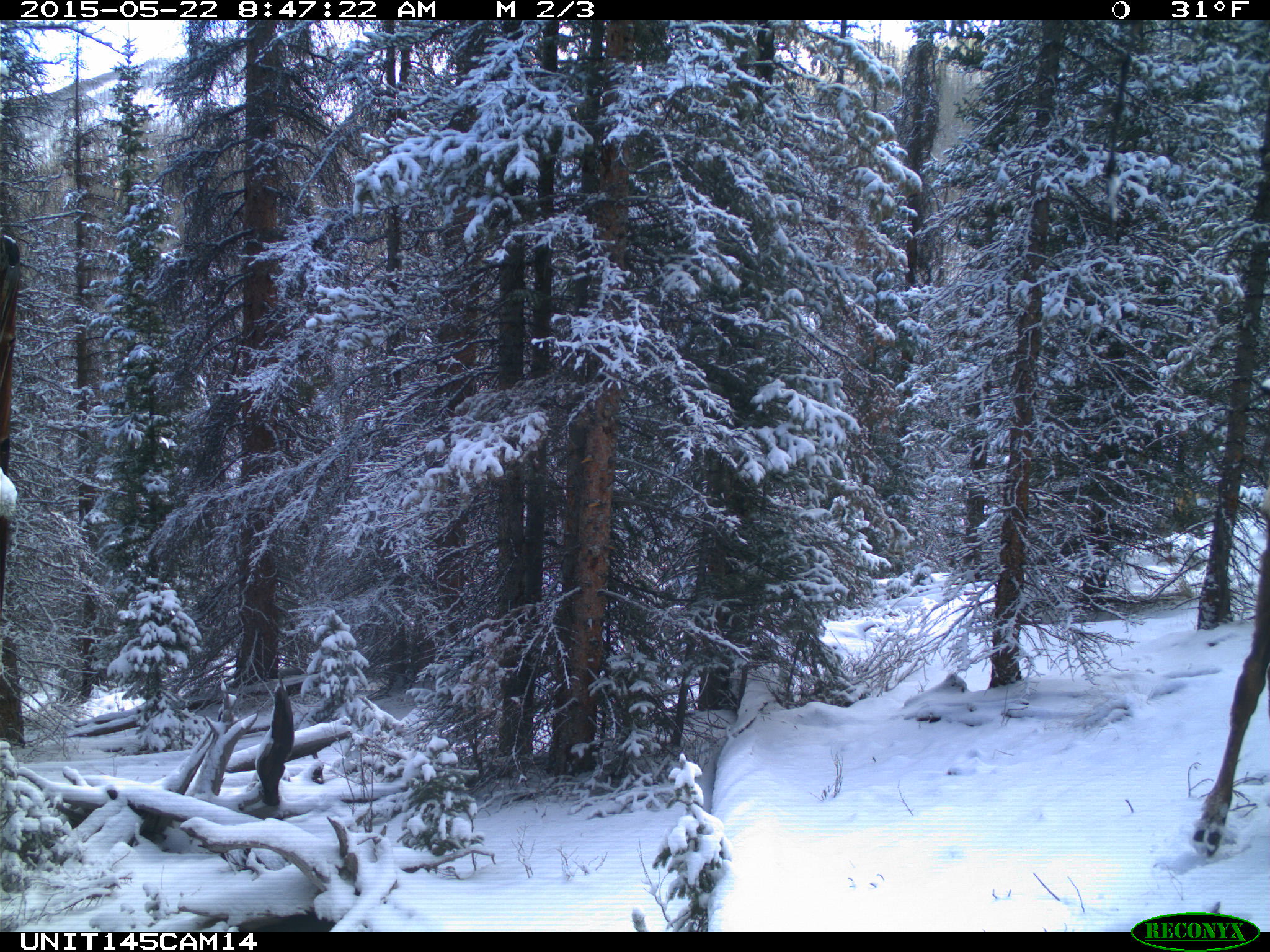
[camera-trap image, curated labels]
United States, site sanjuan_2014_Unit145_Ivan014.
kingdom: Animalia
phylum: Chordata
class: Mammalia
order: Artiodactyla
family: Cervidae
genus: Cervus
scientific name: Cervus elaphus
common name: red deer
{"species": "Cervus elaphus (red deer)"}